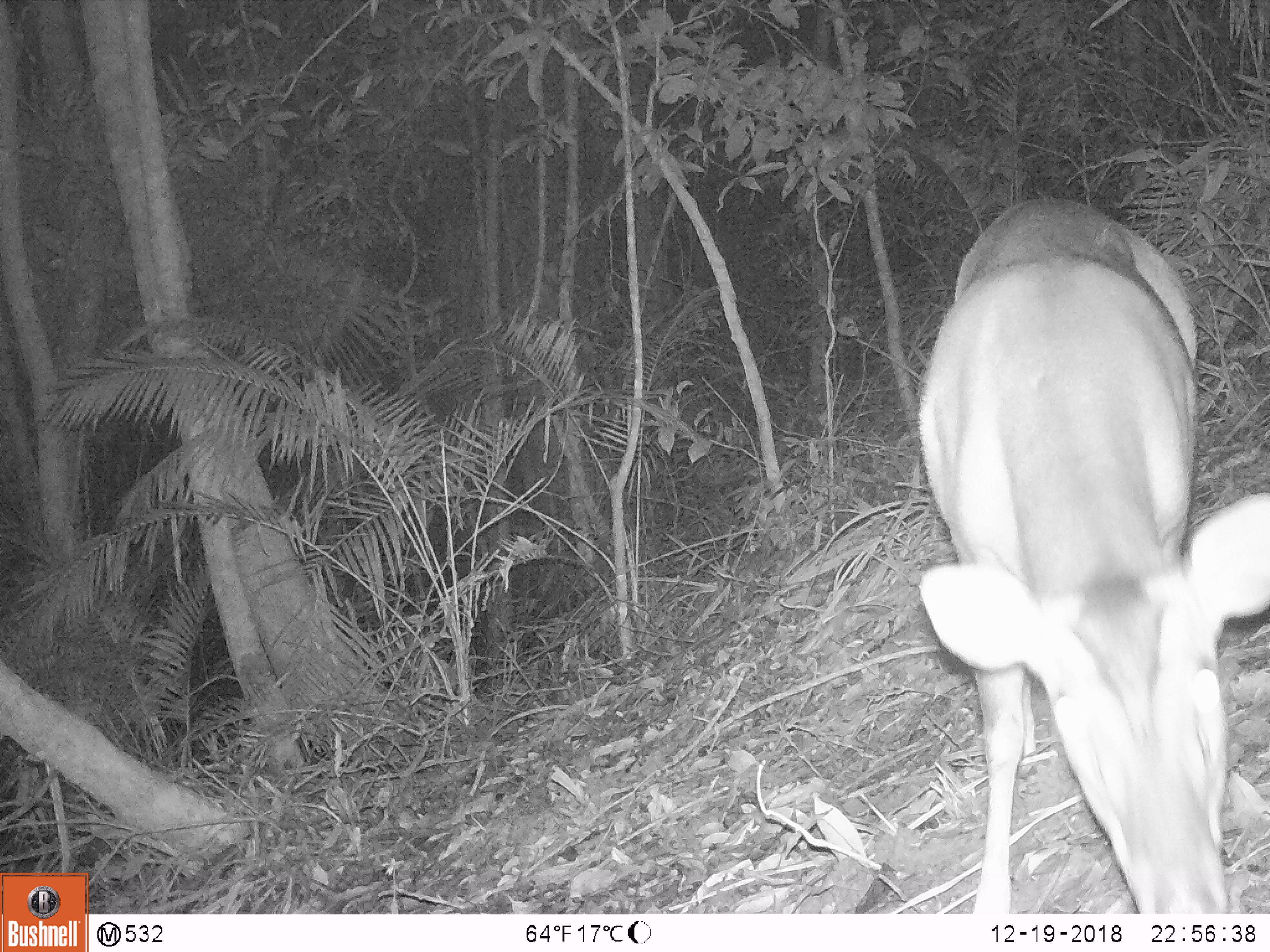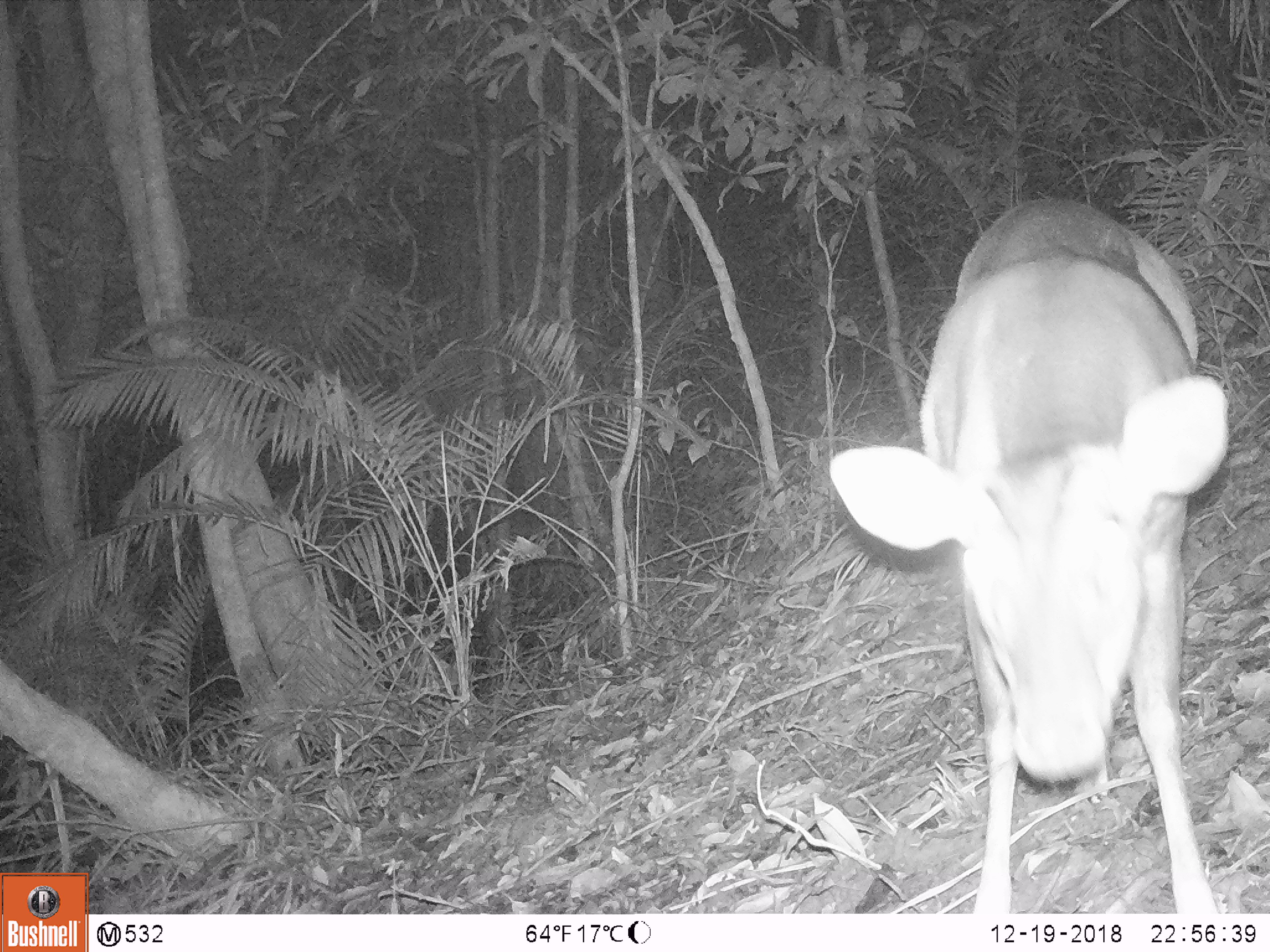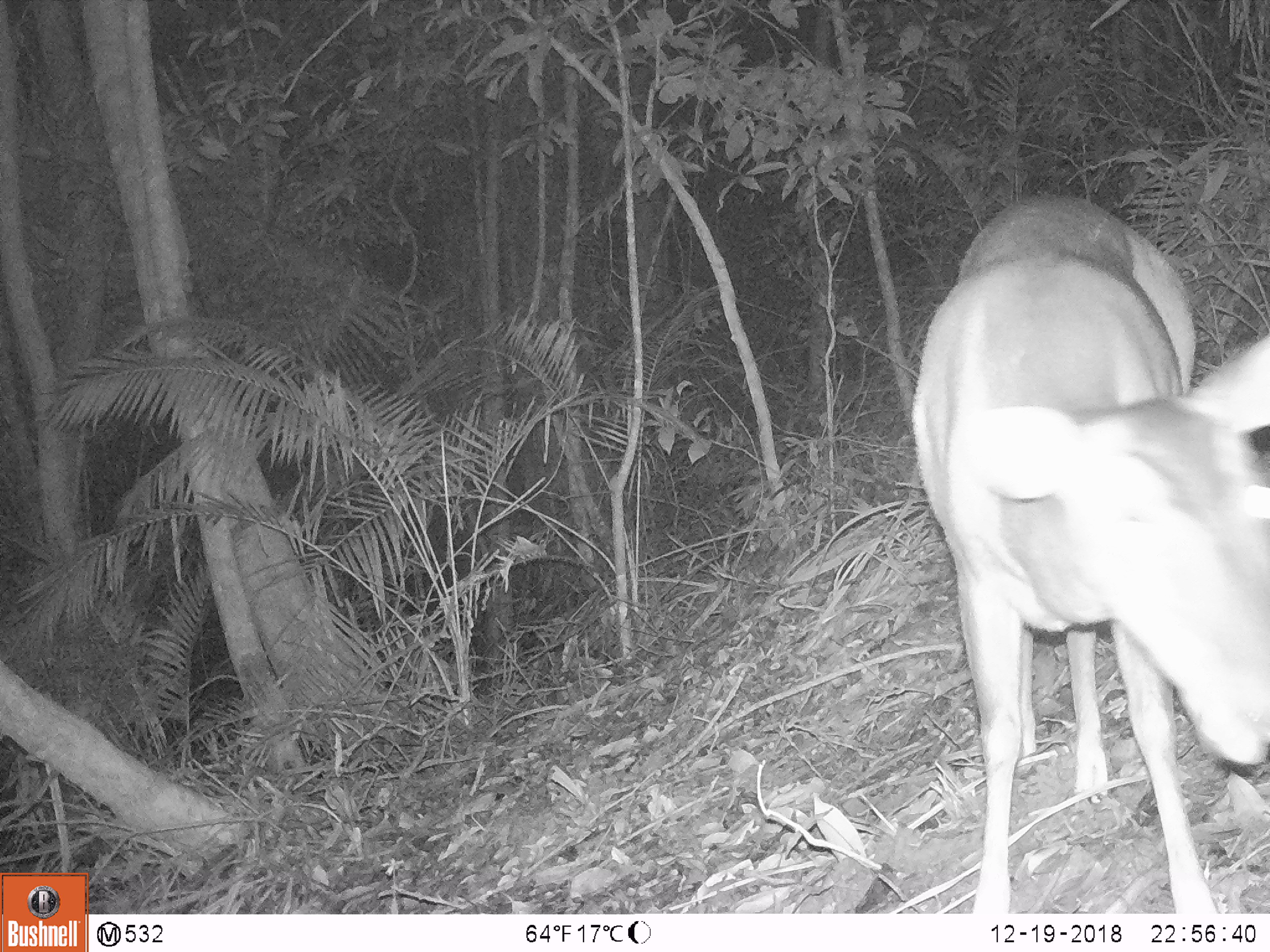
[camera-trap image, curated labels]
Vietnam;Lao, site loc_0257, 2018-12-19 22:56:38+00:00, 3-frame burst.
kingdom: Animalia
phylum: Chordata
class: Mammalia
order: Artiodactyla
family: Cervidae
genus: Muntiacus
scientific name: Muntiacus vuquangensis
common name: large-antlered muntjac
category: large antlered muntjac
Large antlered muntjac (large-antlered muntjac) (Muntiacus vuquangensis). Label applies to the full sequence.